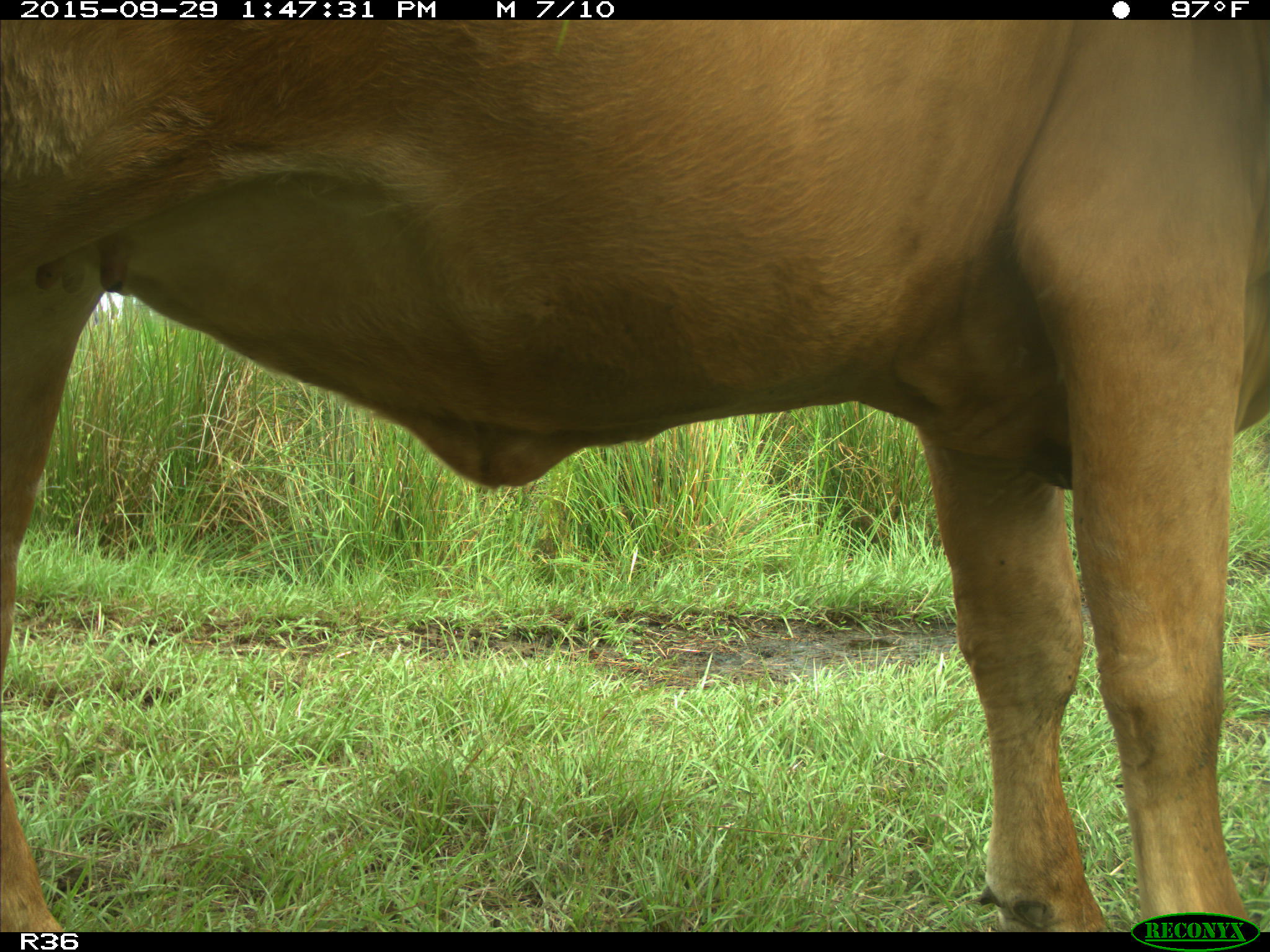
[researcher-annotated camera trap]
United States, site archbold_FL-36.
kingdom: Animalia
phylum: Chordata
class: Mammalia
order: Artiodactyla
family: Bovidae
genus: Bos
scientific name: Bos taurus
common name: domestic cow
Bos taurus (domestic cow).